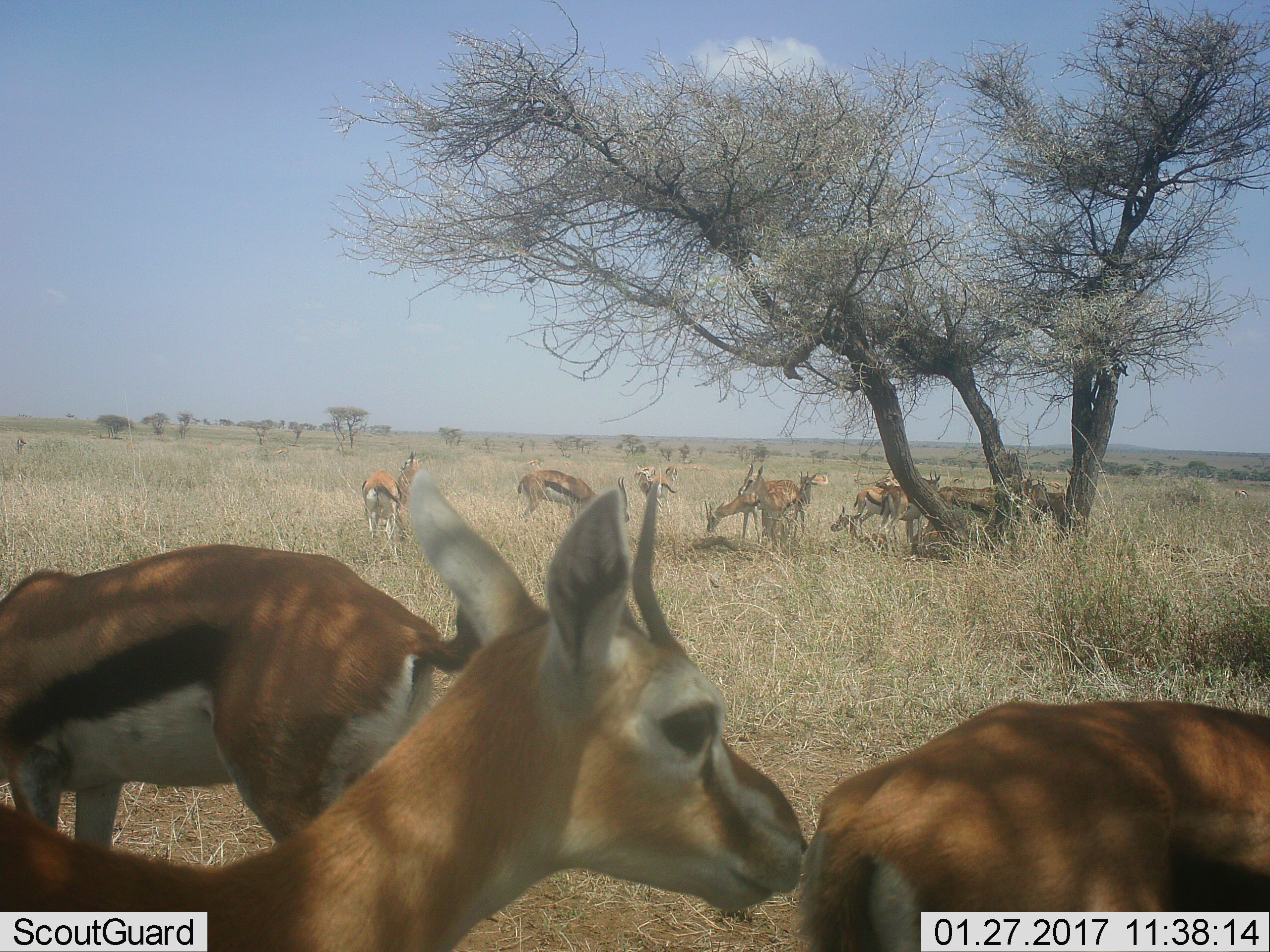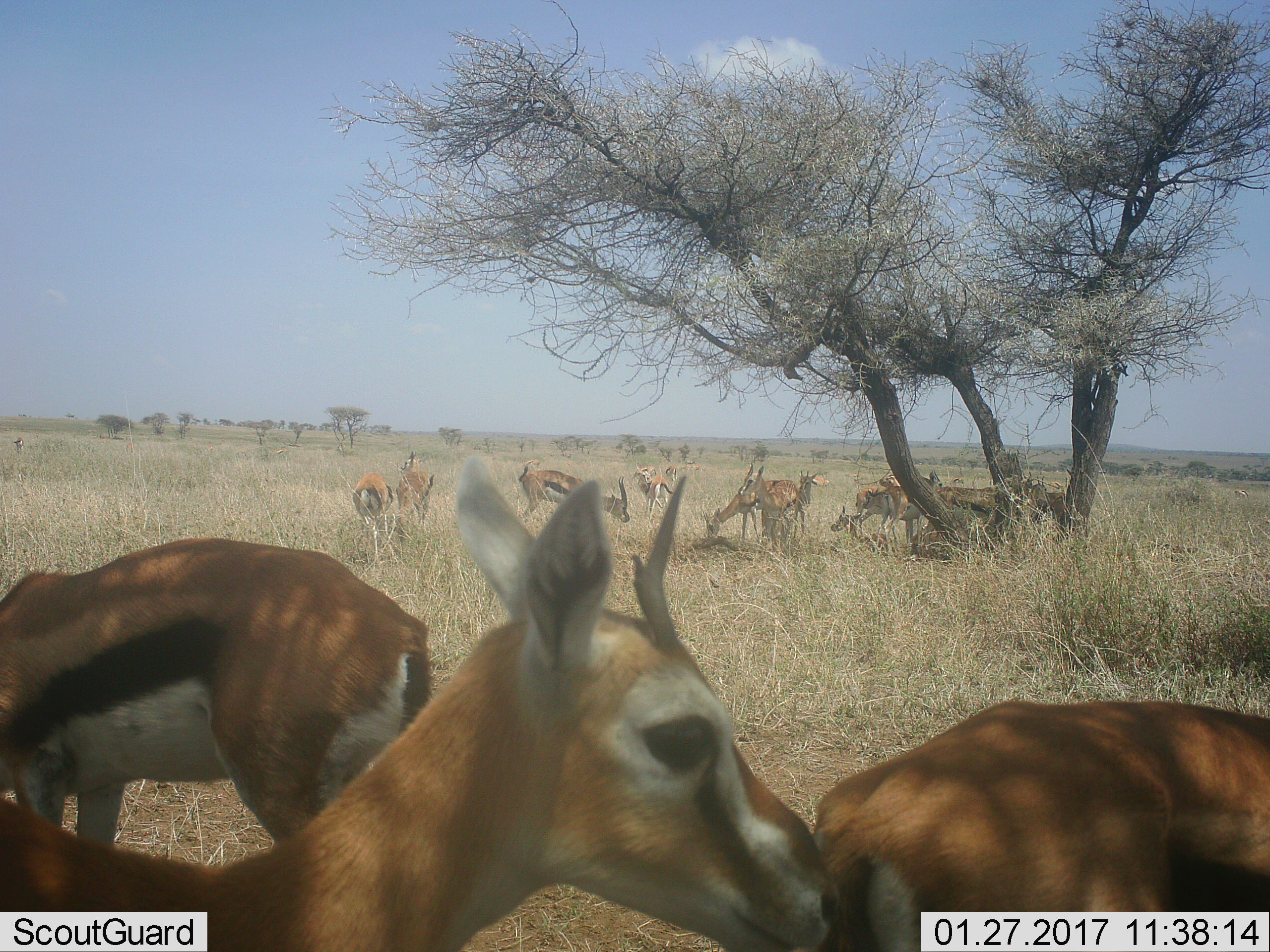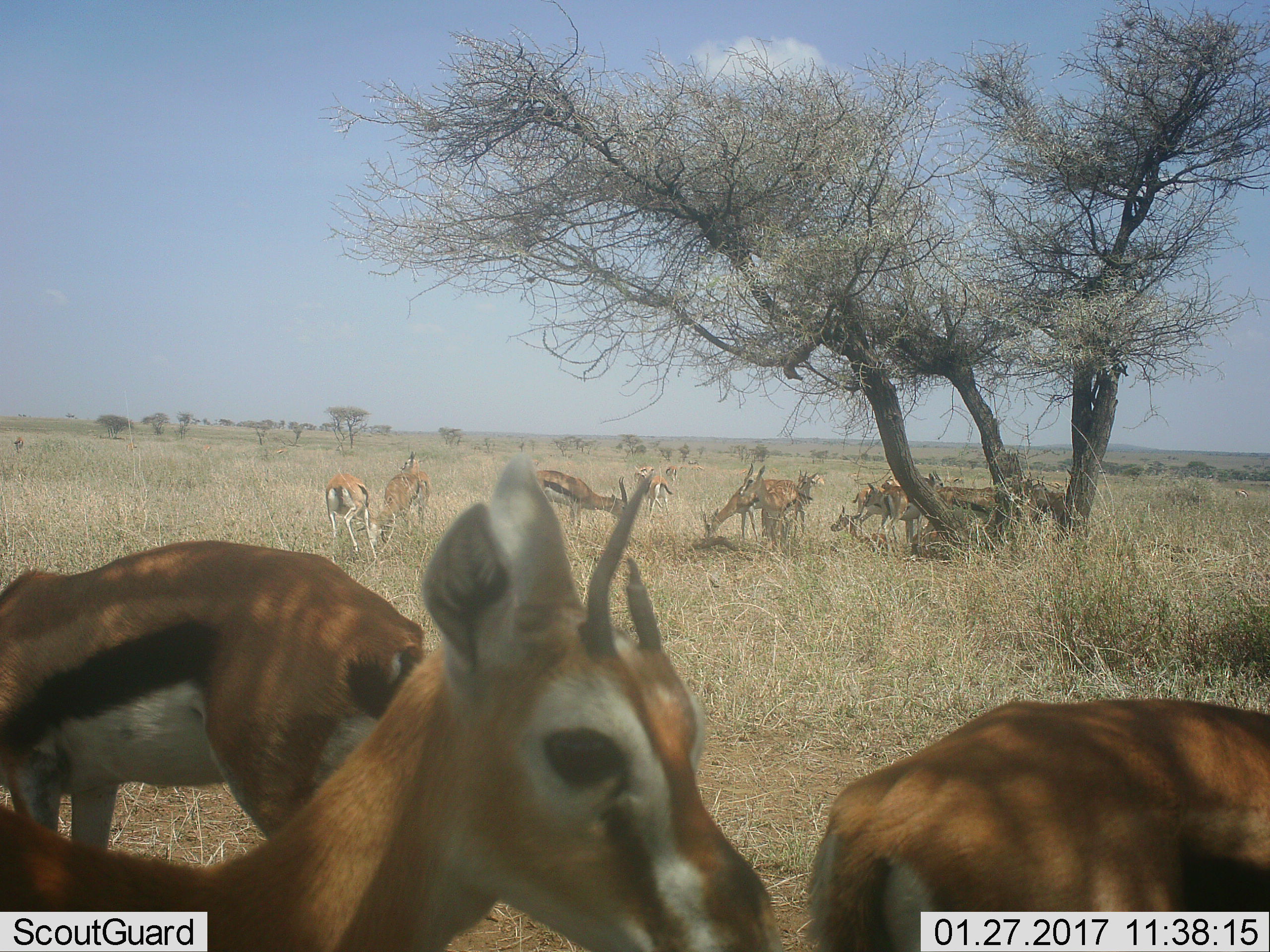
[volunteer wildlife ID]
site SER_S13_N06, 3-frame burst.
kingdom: Animalia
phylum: Chordata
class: Mammalia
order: Artiodactyla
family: Bovidae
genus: Eudorcas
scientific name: Eudorcas thomsonii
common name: thomson's gazelle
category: gazellethomsons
Gazellethomsons (thomson's gazelle) (Eudorcas thomsonii), count 11-50. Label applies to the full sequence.